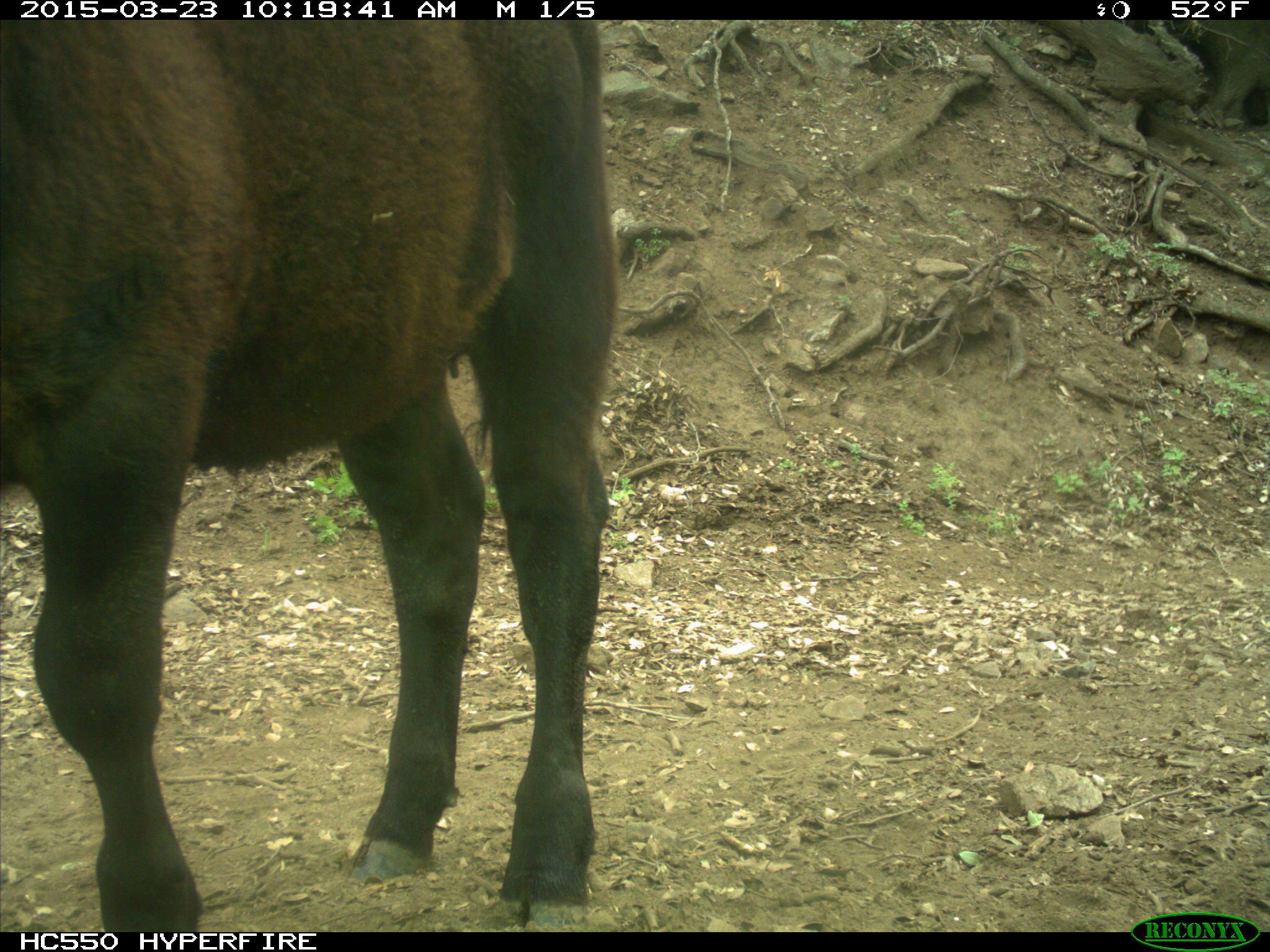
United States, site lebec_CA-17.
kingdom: Animalia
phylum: Chordata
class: Mammalia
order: Artiodactyla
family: Bovidae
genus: Bos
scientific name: Bos taurus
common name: domestic cow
Bos taurus (domestic cow).